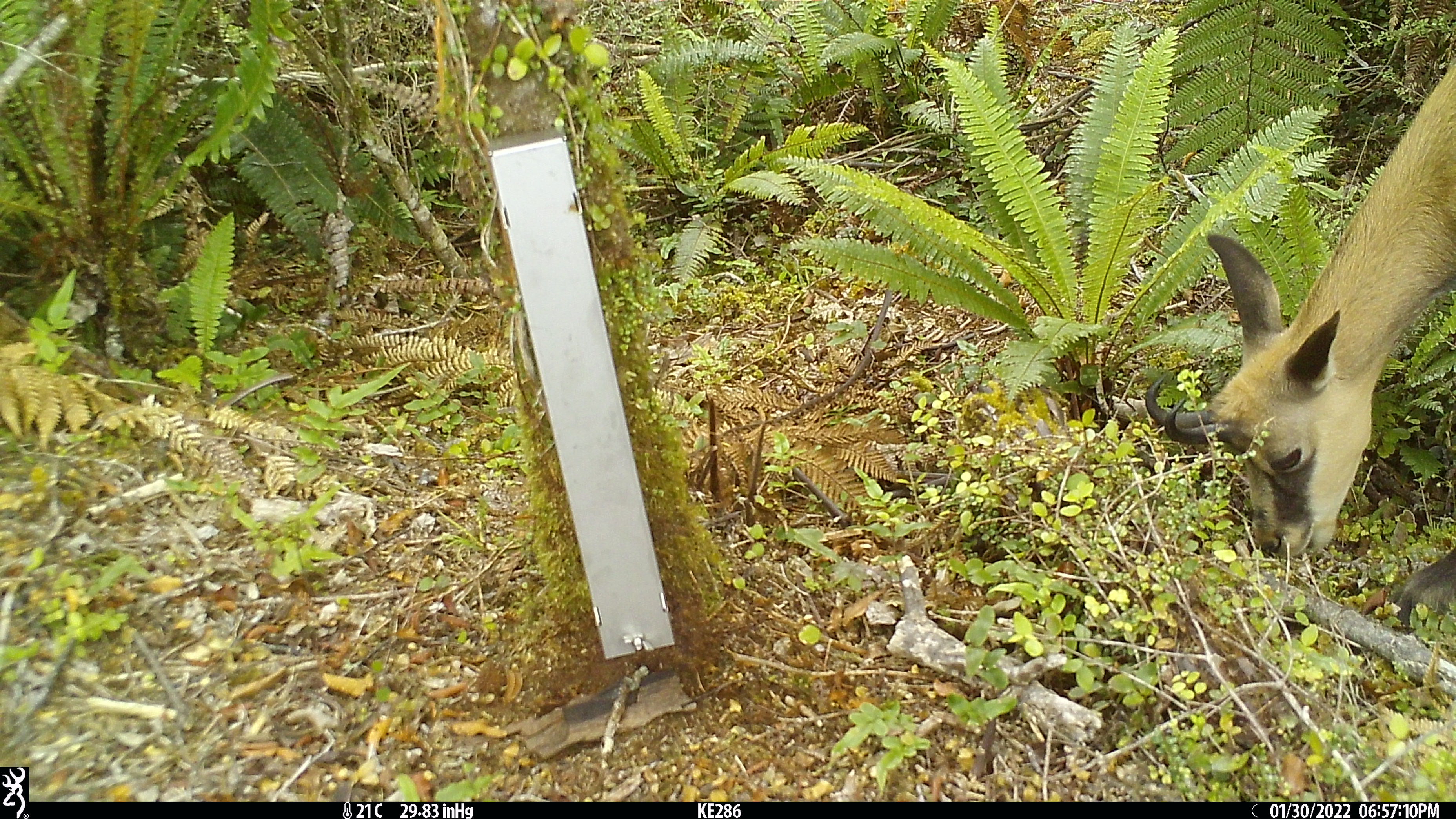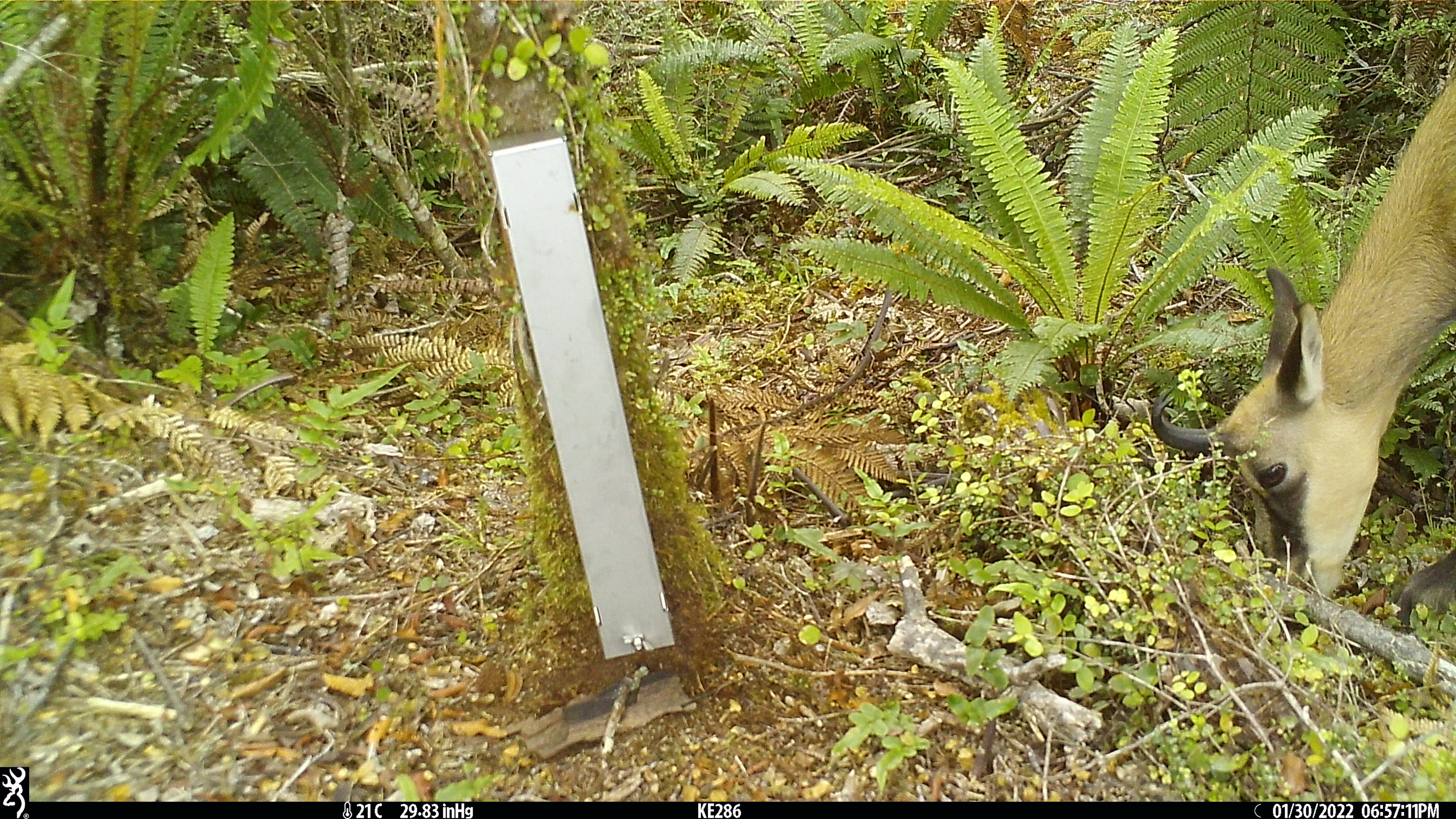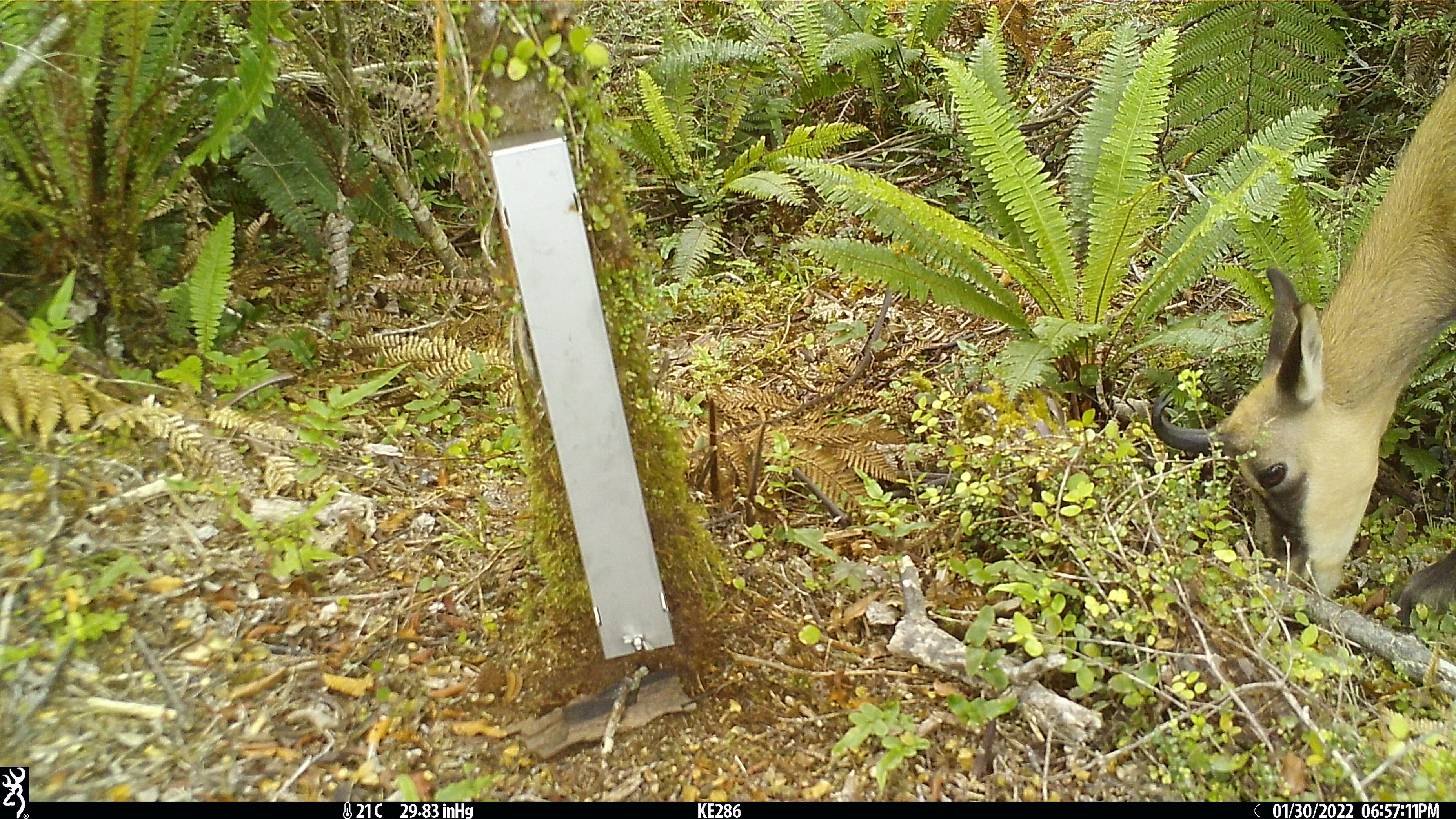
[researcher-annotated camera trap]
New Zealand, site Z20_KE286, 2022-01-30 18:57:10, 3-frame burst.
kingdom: Animalia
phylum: Chordata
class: Mammalia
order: Artiodactyla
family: Bovidae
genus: Rupicapra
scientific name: Rupicapra rupicapra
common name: alpine chamois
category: chamois